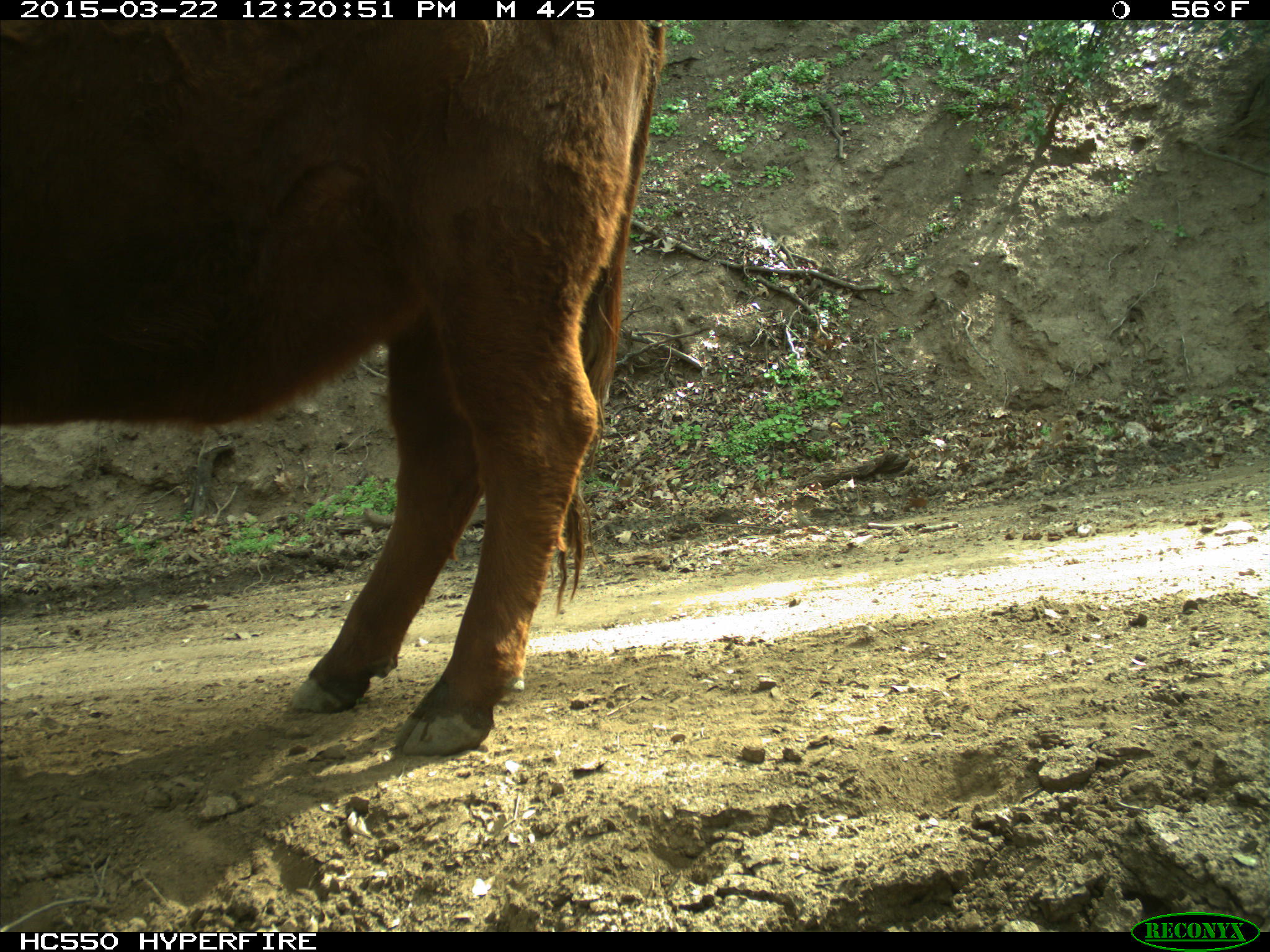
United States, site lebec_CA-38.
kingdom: Animalia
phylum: Chordata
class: Mammalia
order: Artiodactyla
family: Bovidae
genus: Bos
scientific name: Bos taurus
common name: domestic cow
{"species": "Bos taurus (domestic cow)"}